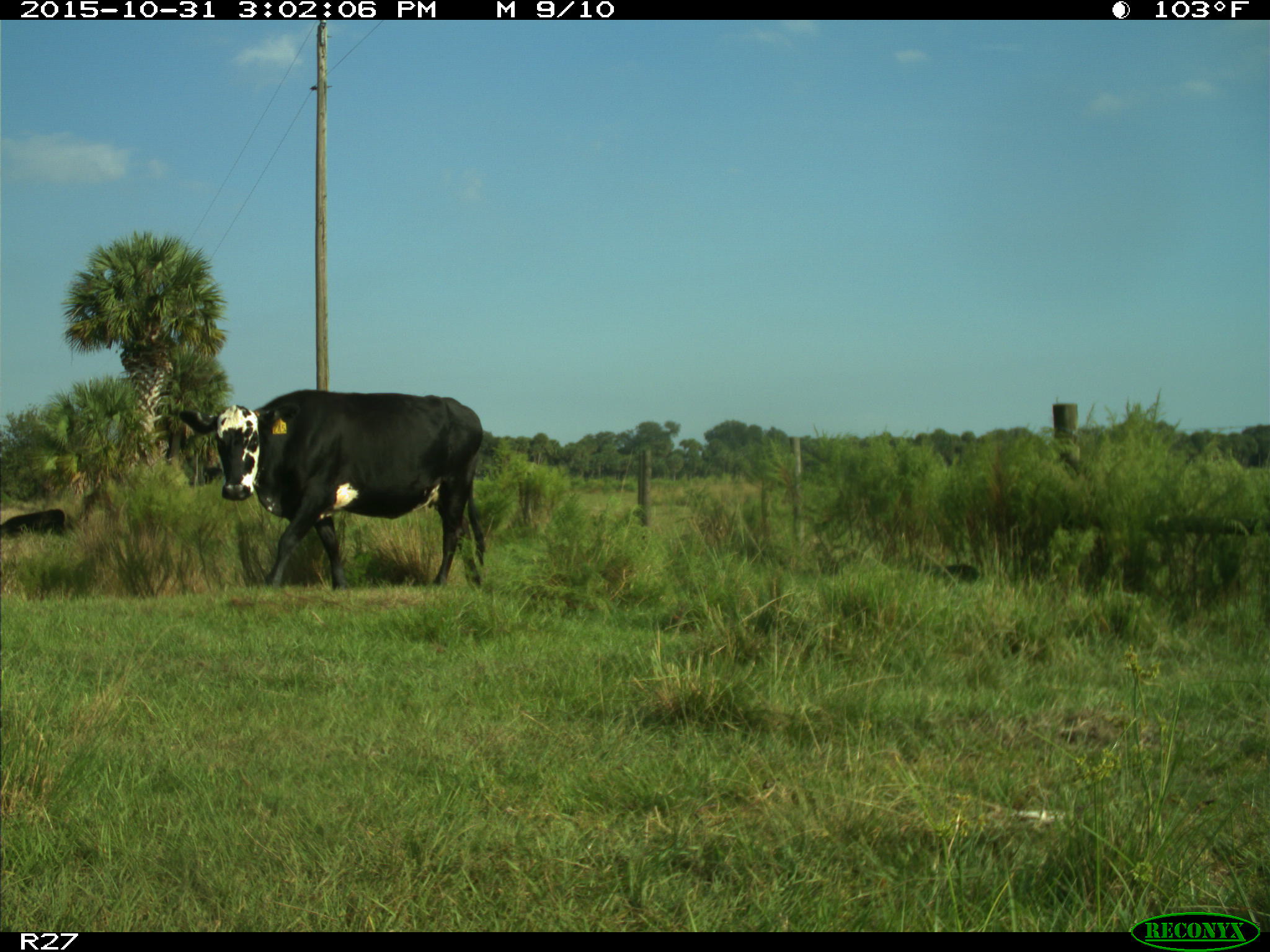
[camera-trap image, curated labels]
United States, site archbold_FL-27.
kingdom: Animalia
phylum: Chordata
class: Mammalia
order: Artiodactyla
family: Bovidae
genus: Bos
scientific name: Bos taurus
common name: domestic cow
Bos taurus (domestic cow).